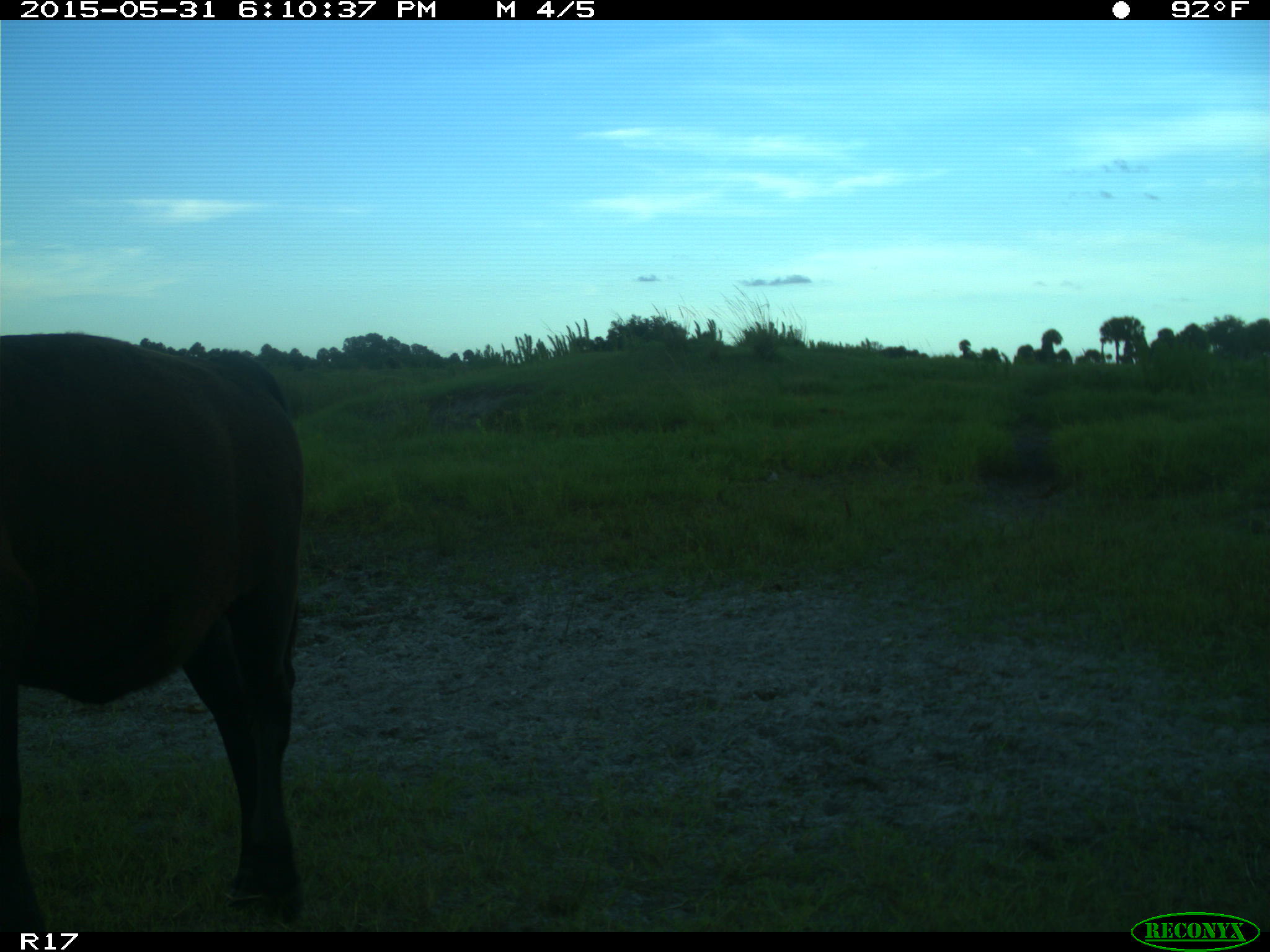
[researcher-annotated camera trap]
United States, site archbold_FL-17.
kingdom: Animalia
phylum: Chordata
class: Mammalia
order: Artiodactyla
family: Bovidae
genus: Bos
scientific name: Bos taurus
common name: domestic cow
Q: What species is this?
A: Bos taurus (domestic cow).